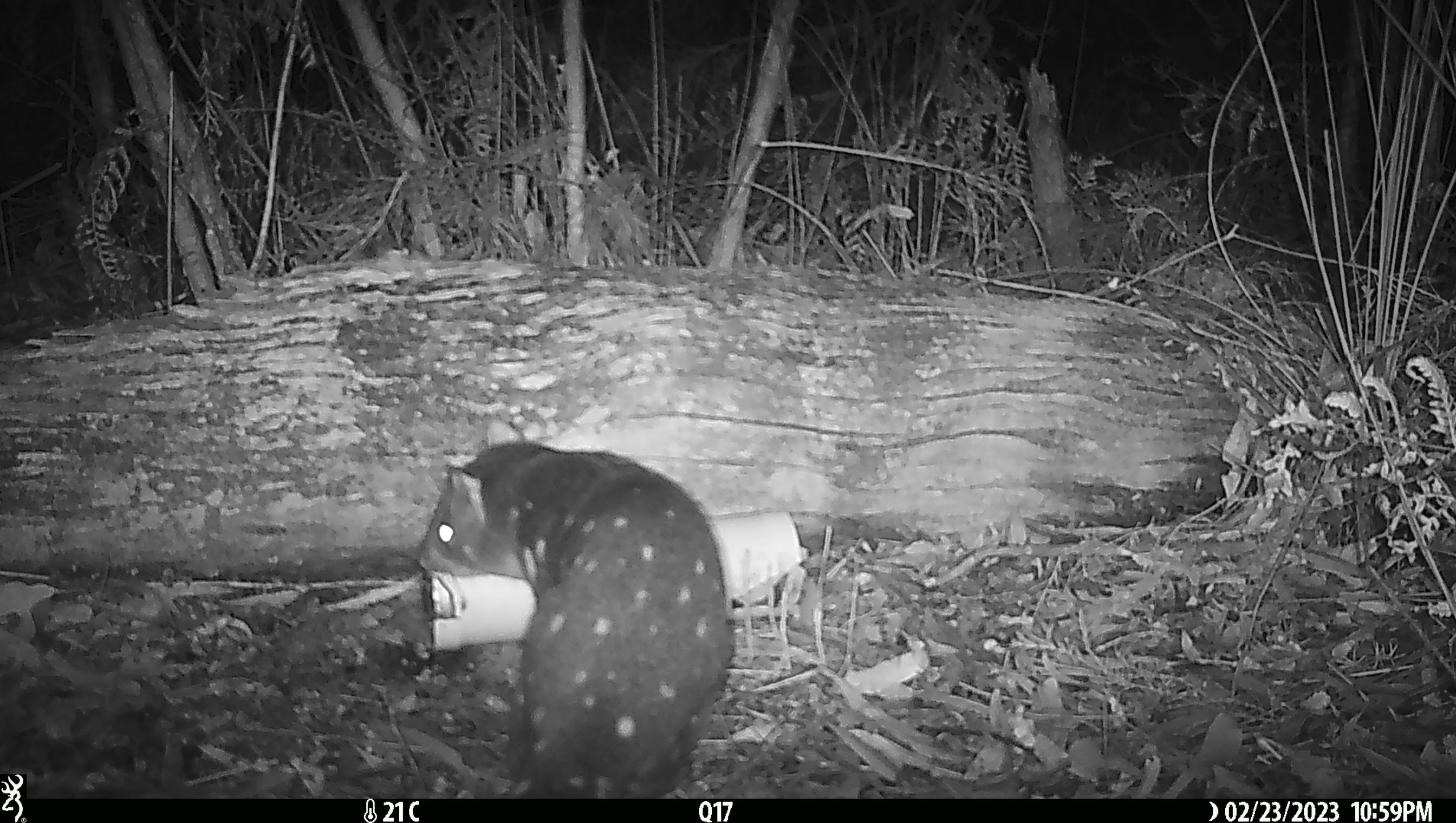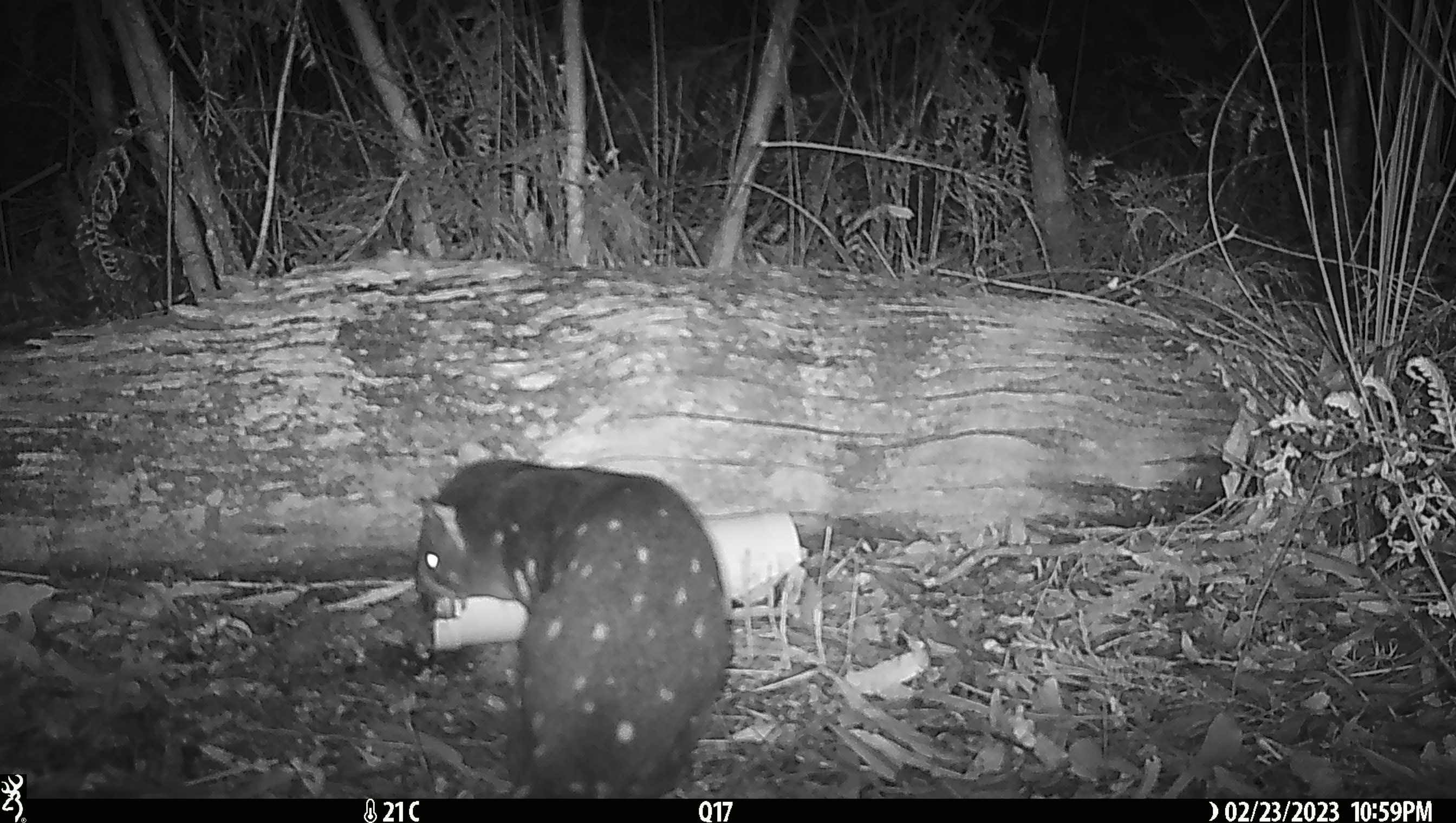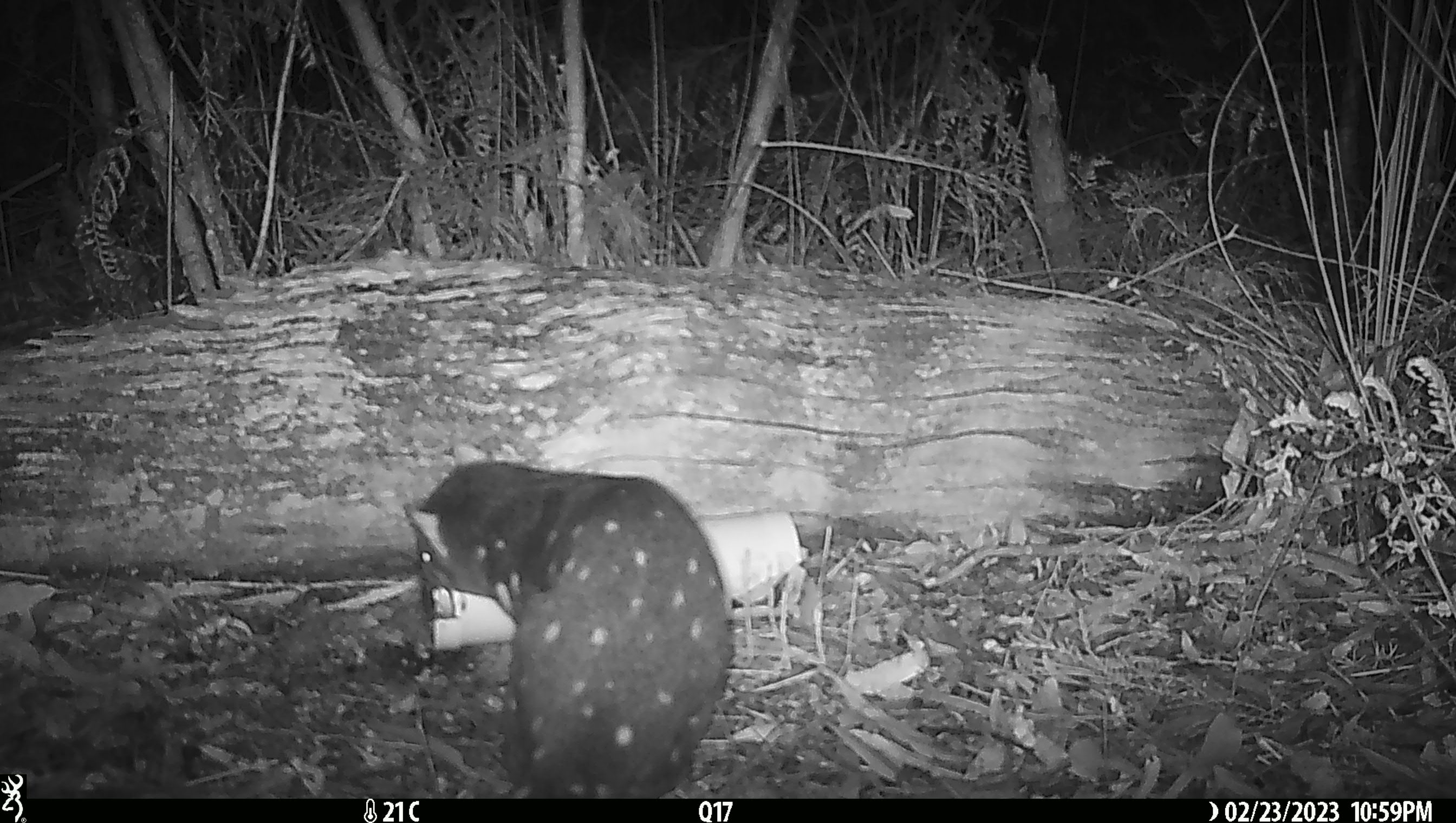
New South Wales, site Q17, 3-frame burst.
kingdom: Animalia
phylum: Chordata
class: Mammalia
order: Dasyuromorphia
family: Dasyuridae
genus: Dasyurus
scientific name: Dasyurus maculatus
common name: spotted-tailed quoll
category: quoll